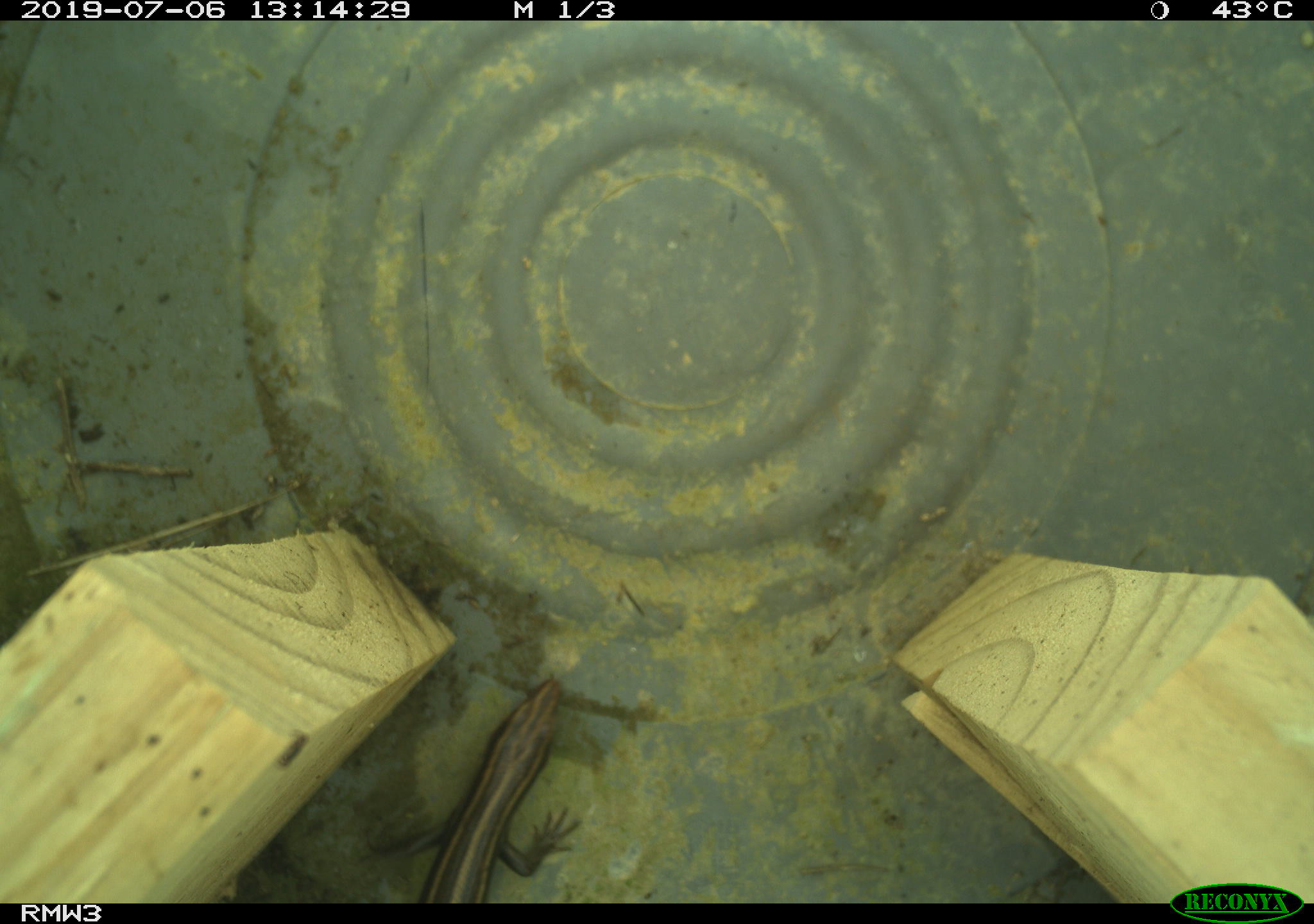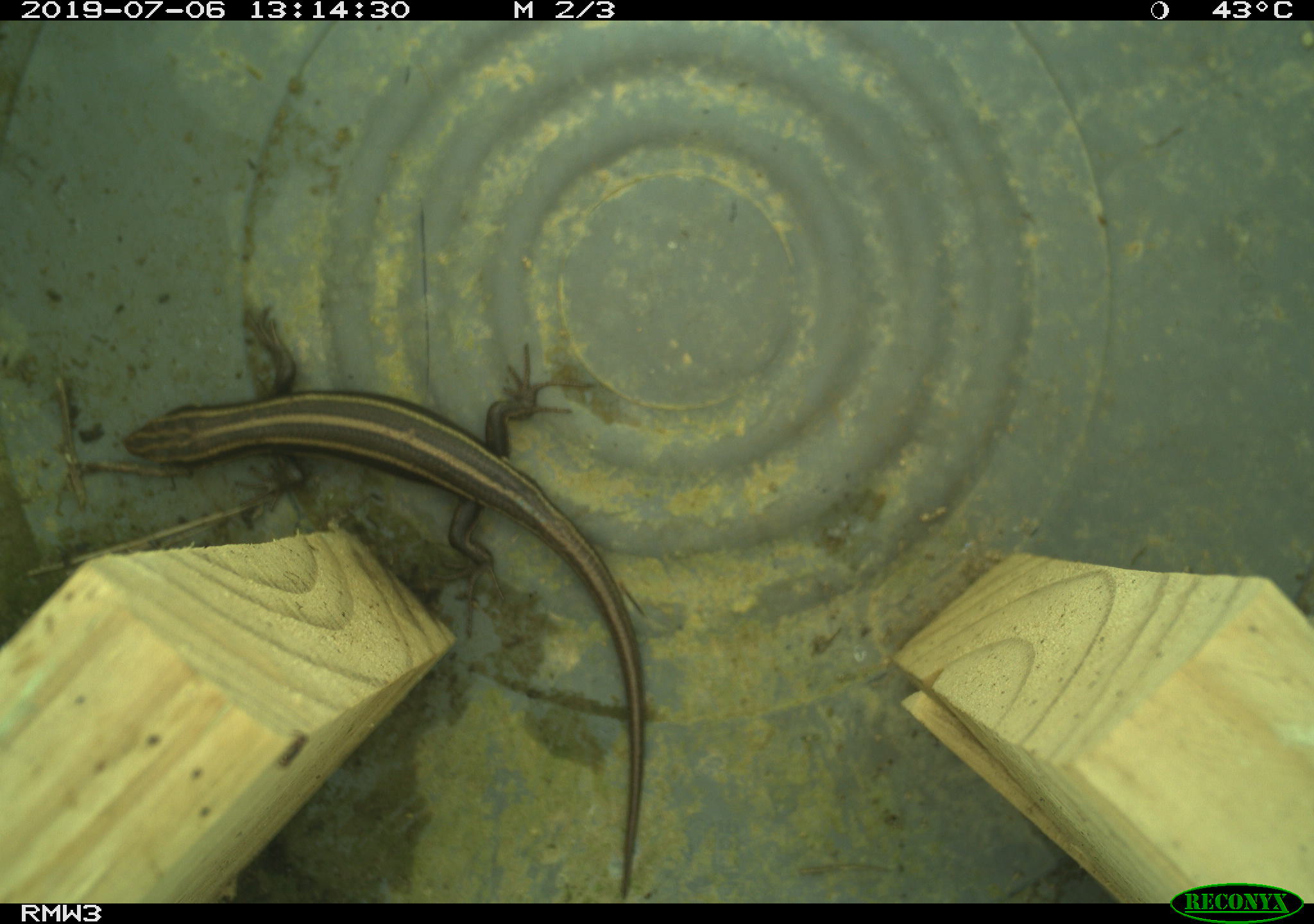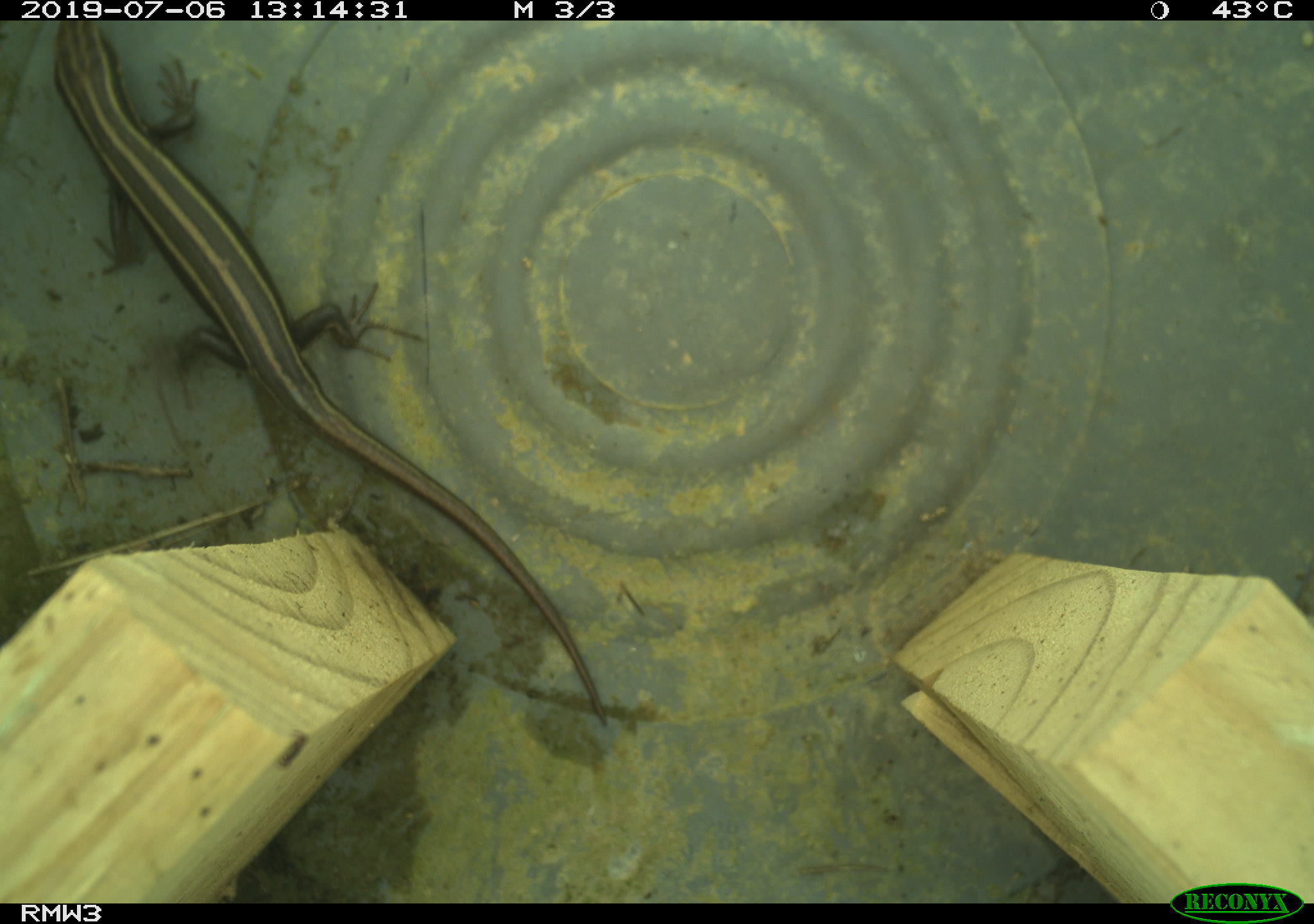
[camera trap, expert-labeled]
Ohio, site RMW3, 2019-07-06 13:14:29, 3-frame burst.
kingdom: Animalia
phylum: Chordata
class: Reptilia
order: Squamata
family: Scincidae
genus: Plestiodon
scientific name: Plestiodon fasciatus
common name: common five-lined skink